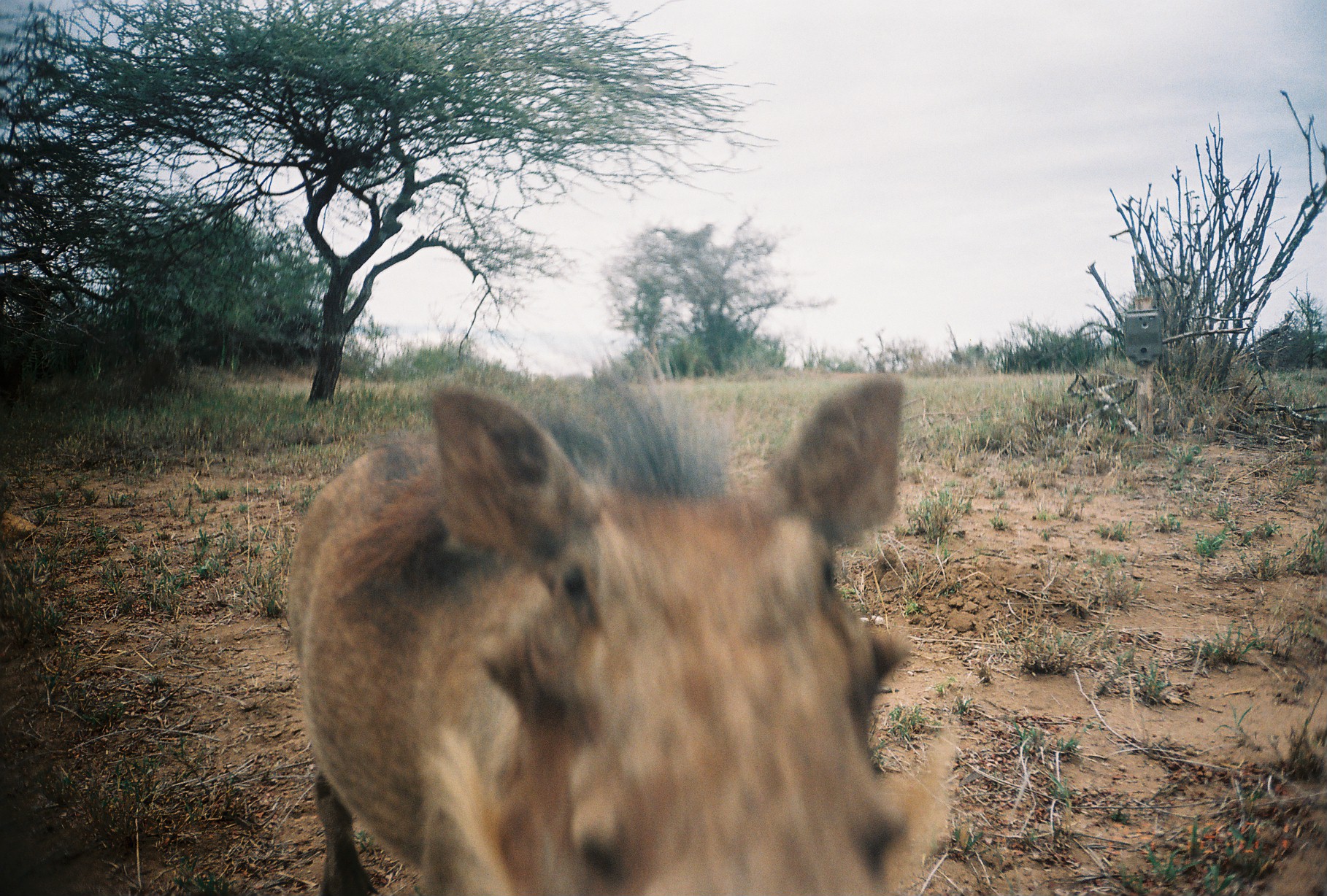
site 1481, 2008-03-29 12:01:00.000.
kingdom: Animalia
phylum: Chordata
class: Mammalia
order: Artiodactyla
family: Suidae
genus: Phacochoerus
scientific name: Phacochoerus africanus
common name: common warthog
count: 1